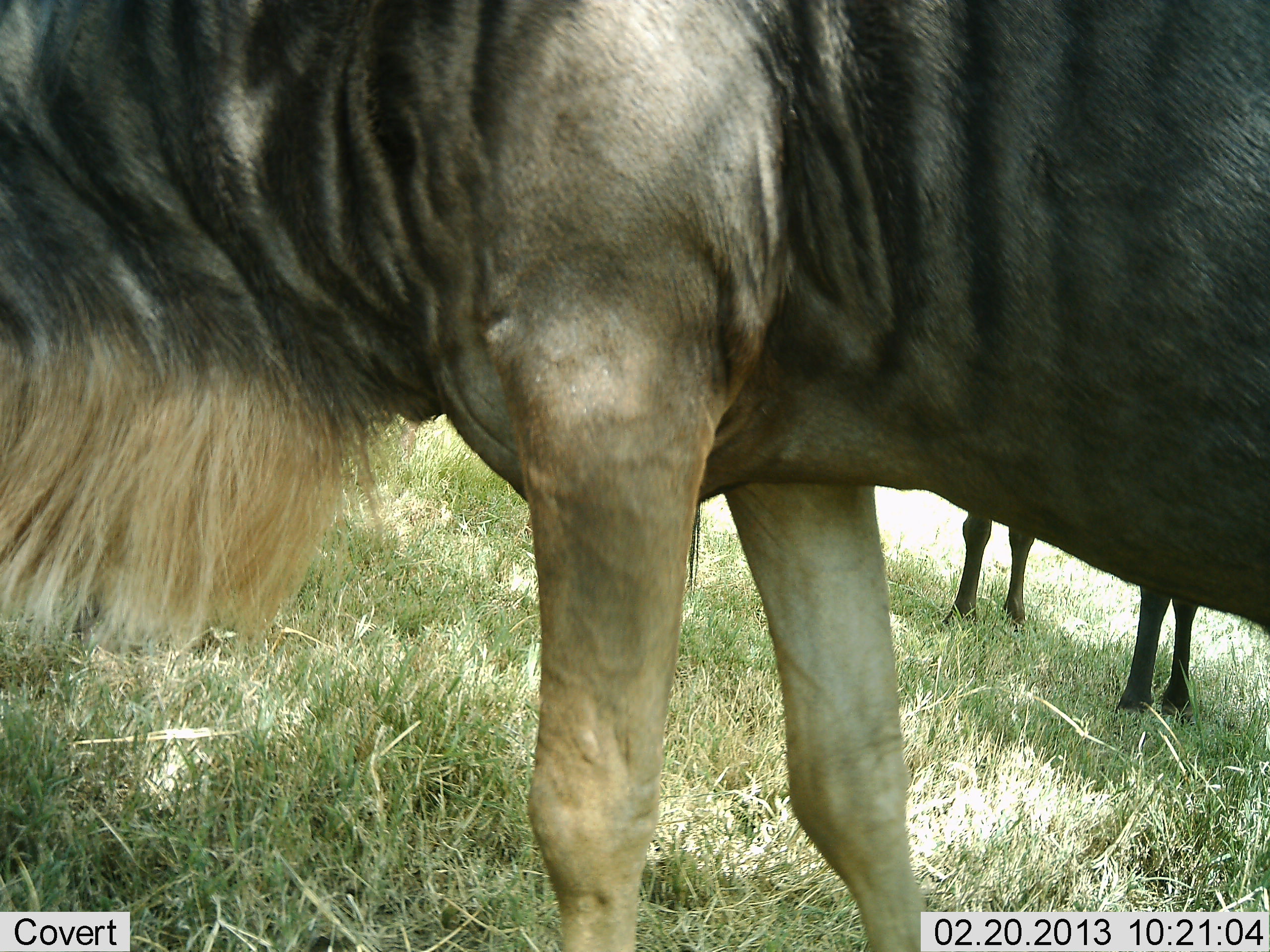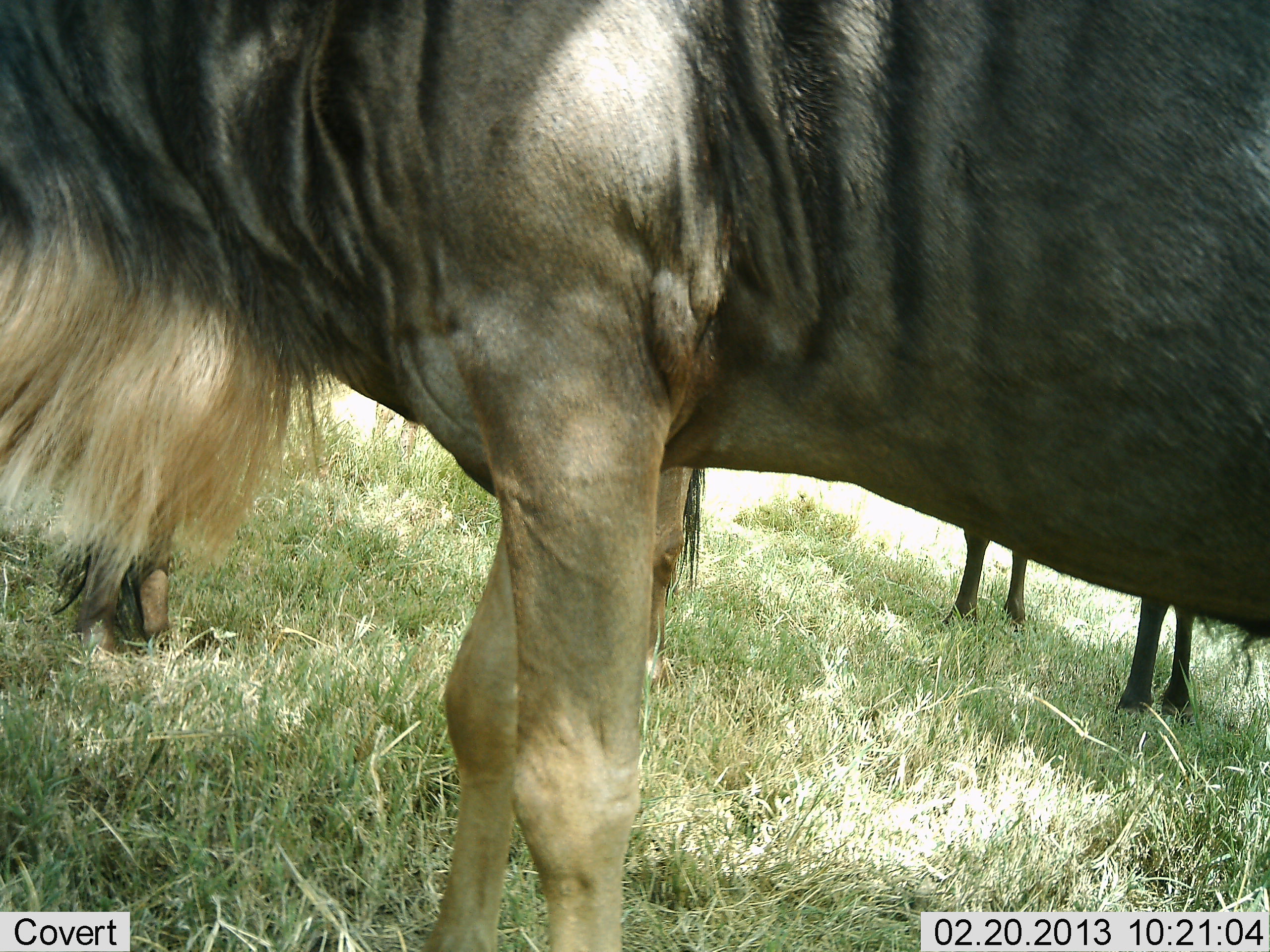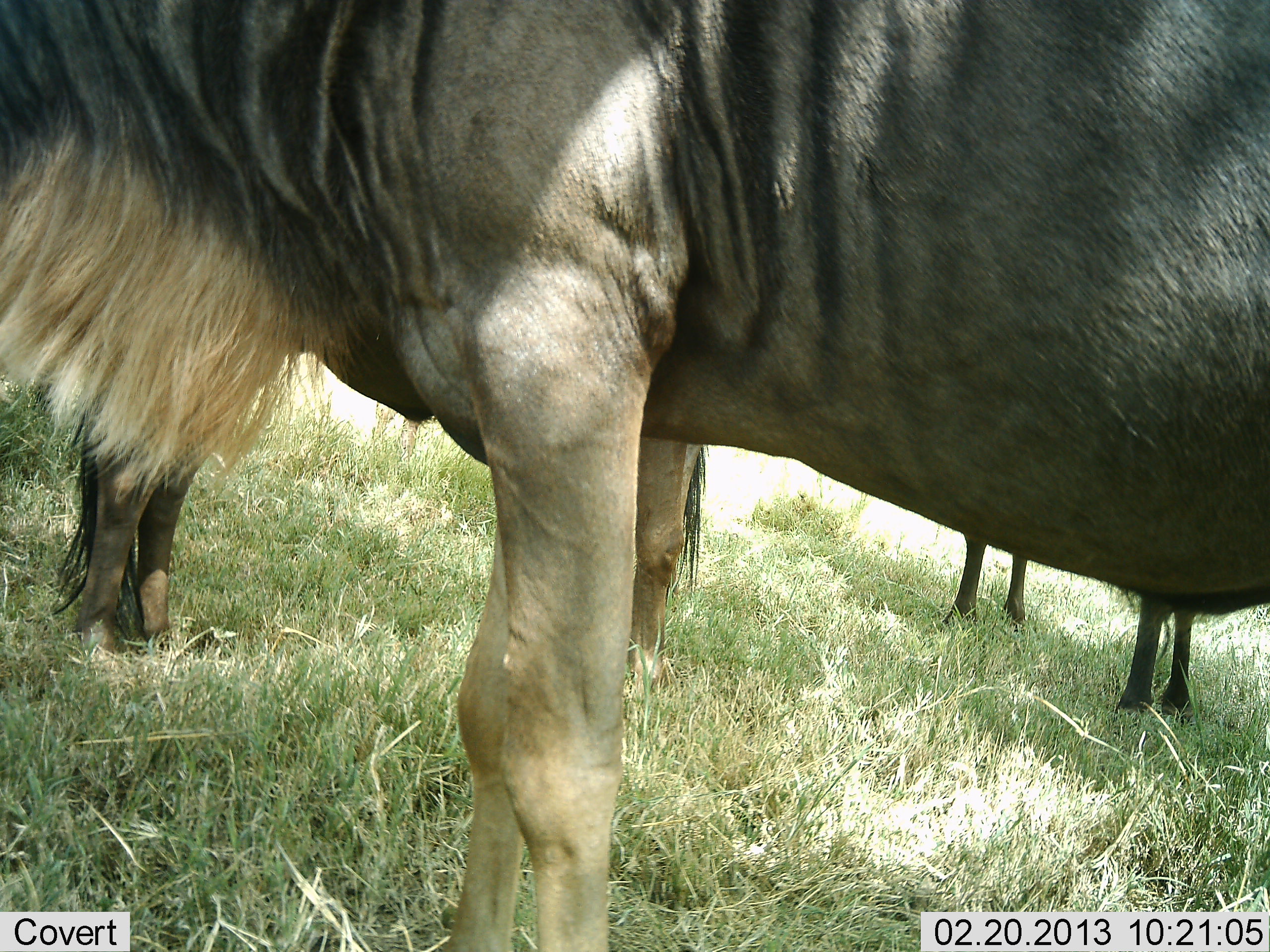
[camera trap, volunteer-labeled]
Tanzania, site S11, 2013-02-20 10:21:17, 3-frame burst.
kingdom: Animalia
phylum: Chordata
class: Mammalia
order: Artiodactyla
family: Bovidae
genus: Connochaetes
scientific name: Connochaetes taurinus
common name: blue wildebeest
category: wildebeest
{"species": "wildebeest (blue wildebeest) (Connochaetes taurinus)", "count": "3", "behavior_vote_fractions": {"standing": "85%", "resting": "0%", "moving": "30%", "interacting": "0%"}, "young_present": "4%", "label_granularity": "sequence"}